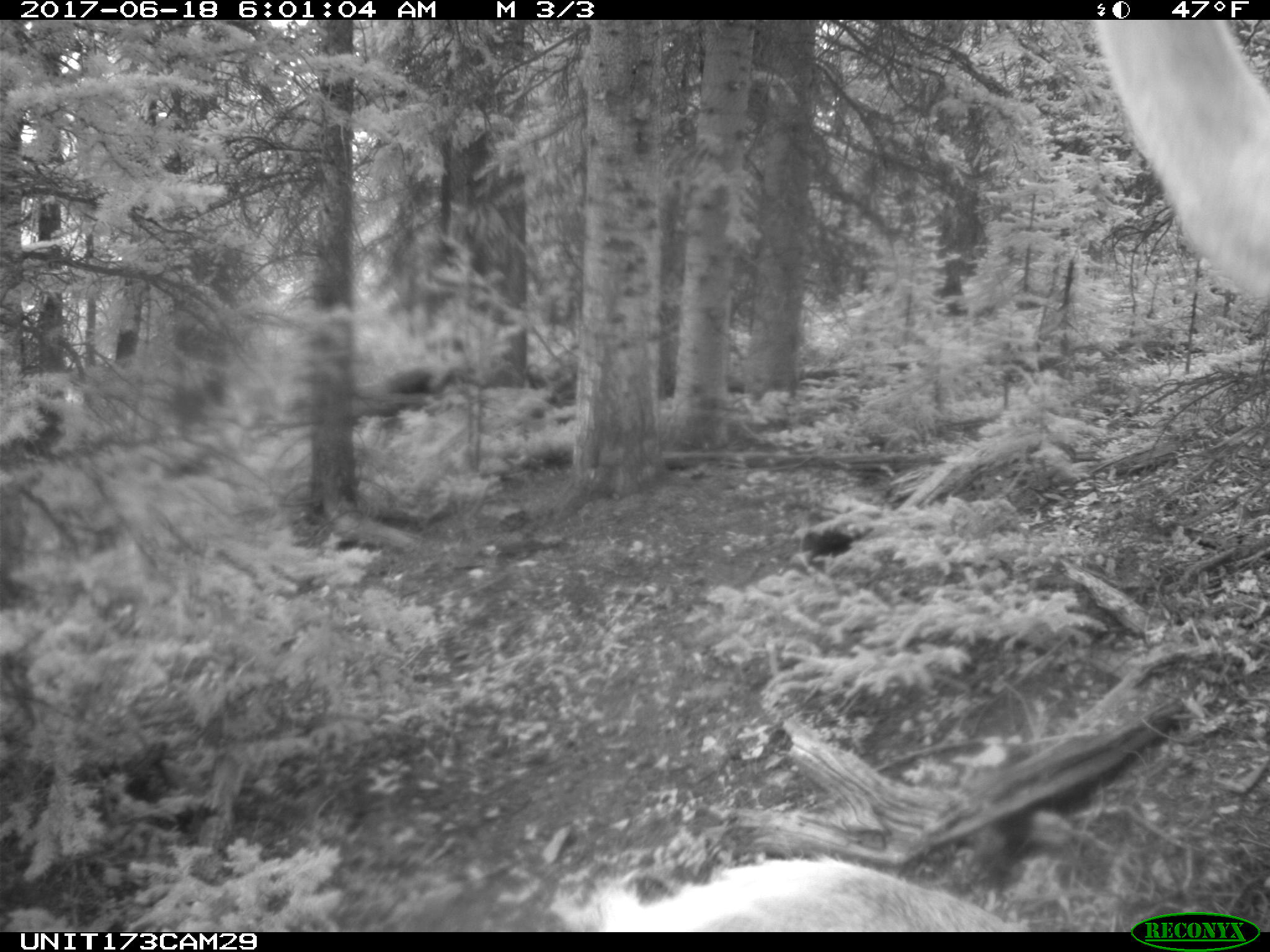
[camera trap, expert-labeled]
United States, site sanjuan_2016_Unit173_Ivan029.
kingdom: Animalia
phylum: Chordata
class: Mammalia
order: Artiodactyla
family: Cervidae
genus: Cervus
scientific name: Cervus elaphus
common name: red deer